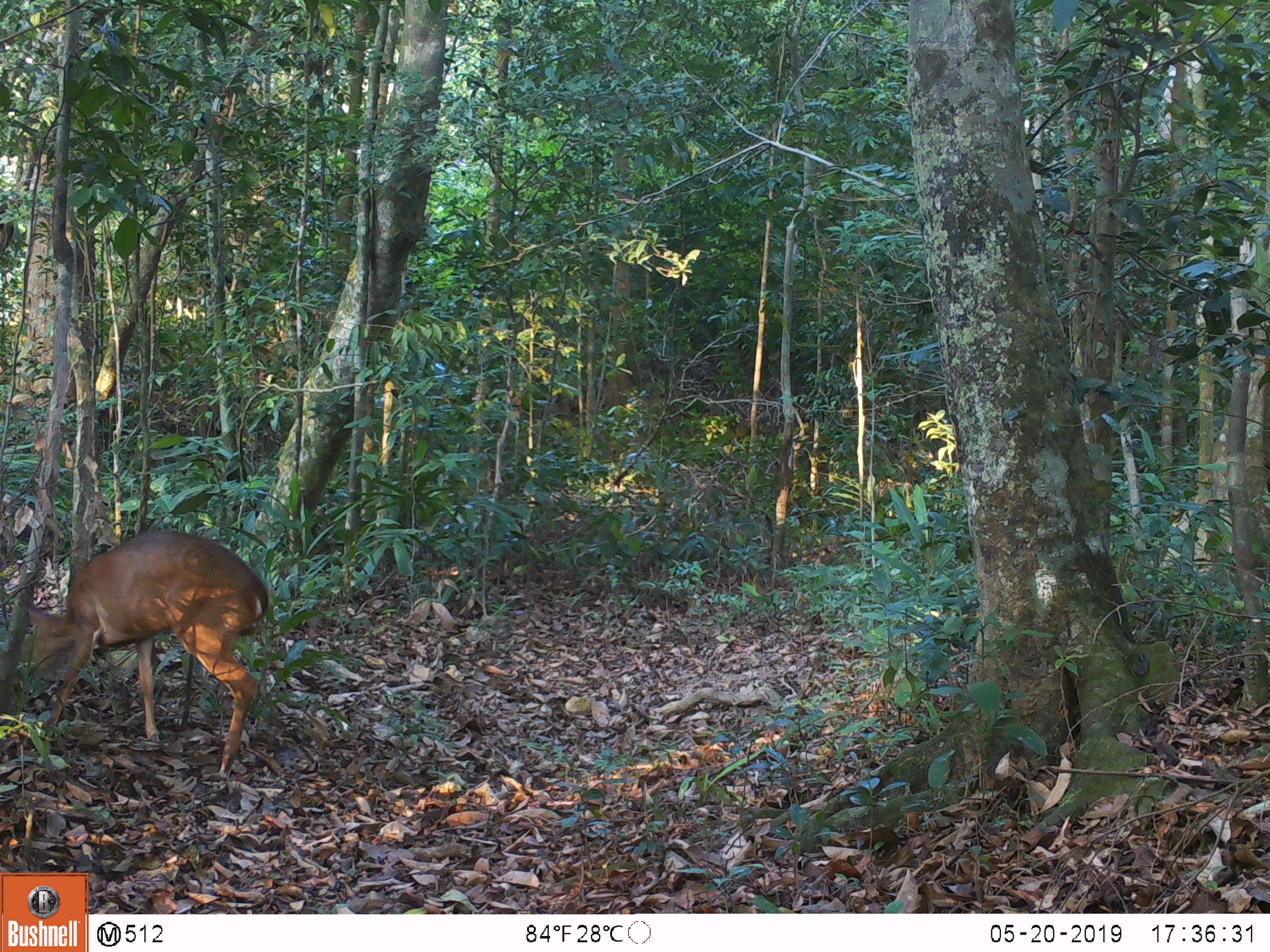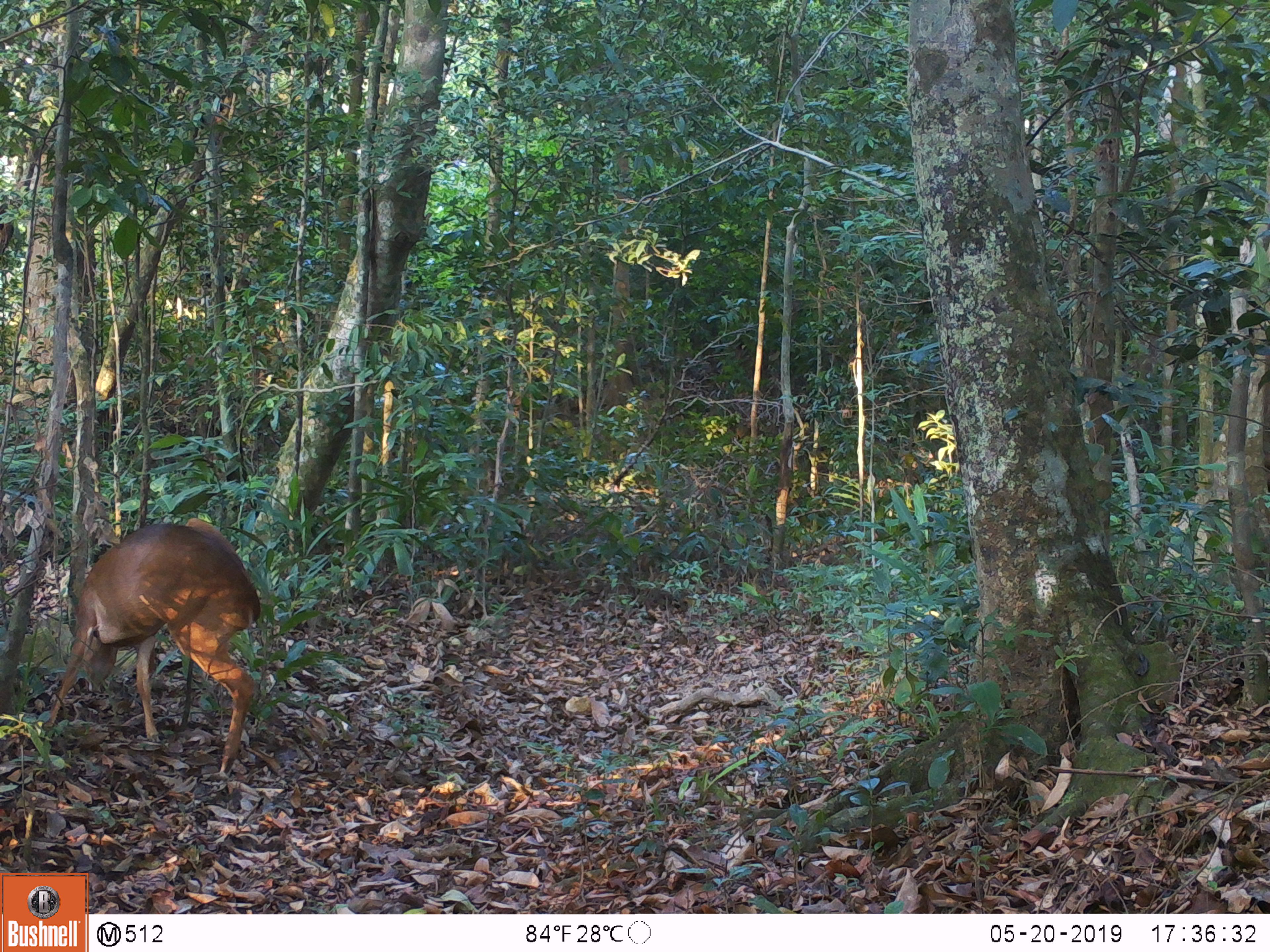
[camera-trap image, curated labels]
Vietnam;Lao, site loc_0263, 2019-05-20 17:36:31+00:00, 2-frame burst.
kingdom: Animalia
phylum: Chordata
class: Mammalia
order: Artiodactyla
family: Cervidae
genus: Muntiacus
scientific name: Muntiacus vuquangensis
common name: large-antlered muntjac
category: large antlered muntjac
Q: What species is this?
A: Large antlered muntjac (large-antlered muntjac) (Muntiacus vuquangensis).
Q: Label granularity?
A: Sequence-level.